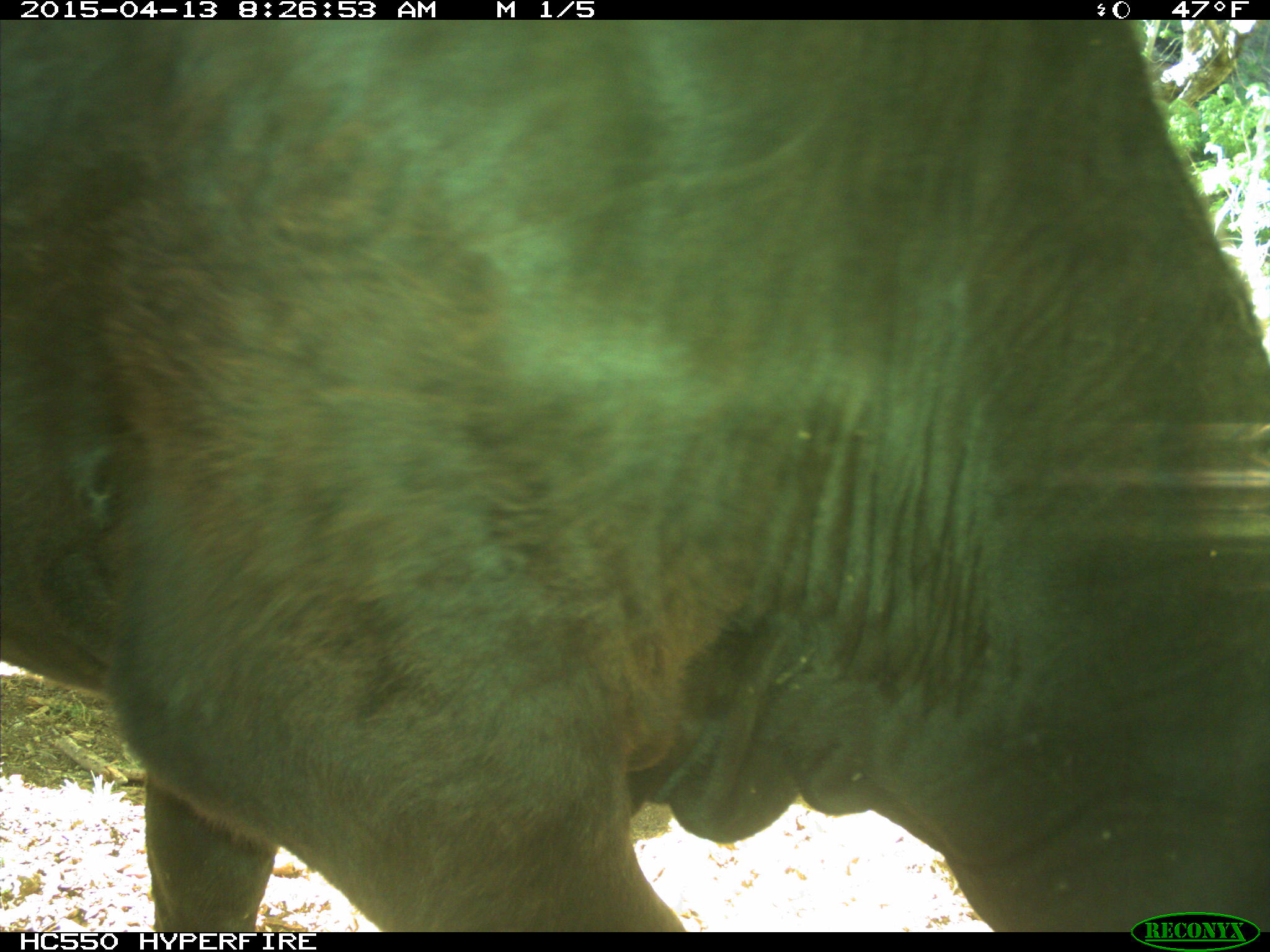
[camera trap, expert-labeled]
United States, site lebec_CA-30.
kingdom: Animalia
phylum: Chordata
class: Mammalia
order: Artiodactyla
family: Bovidae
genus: Bos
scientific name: Bos taurus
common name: domestic cow